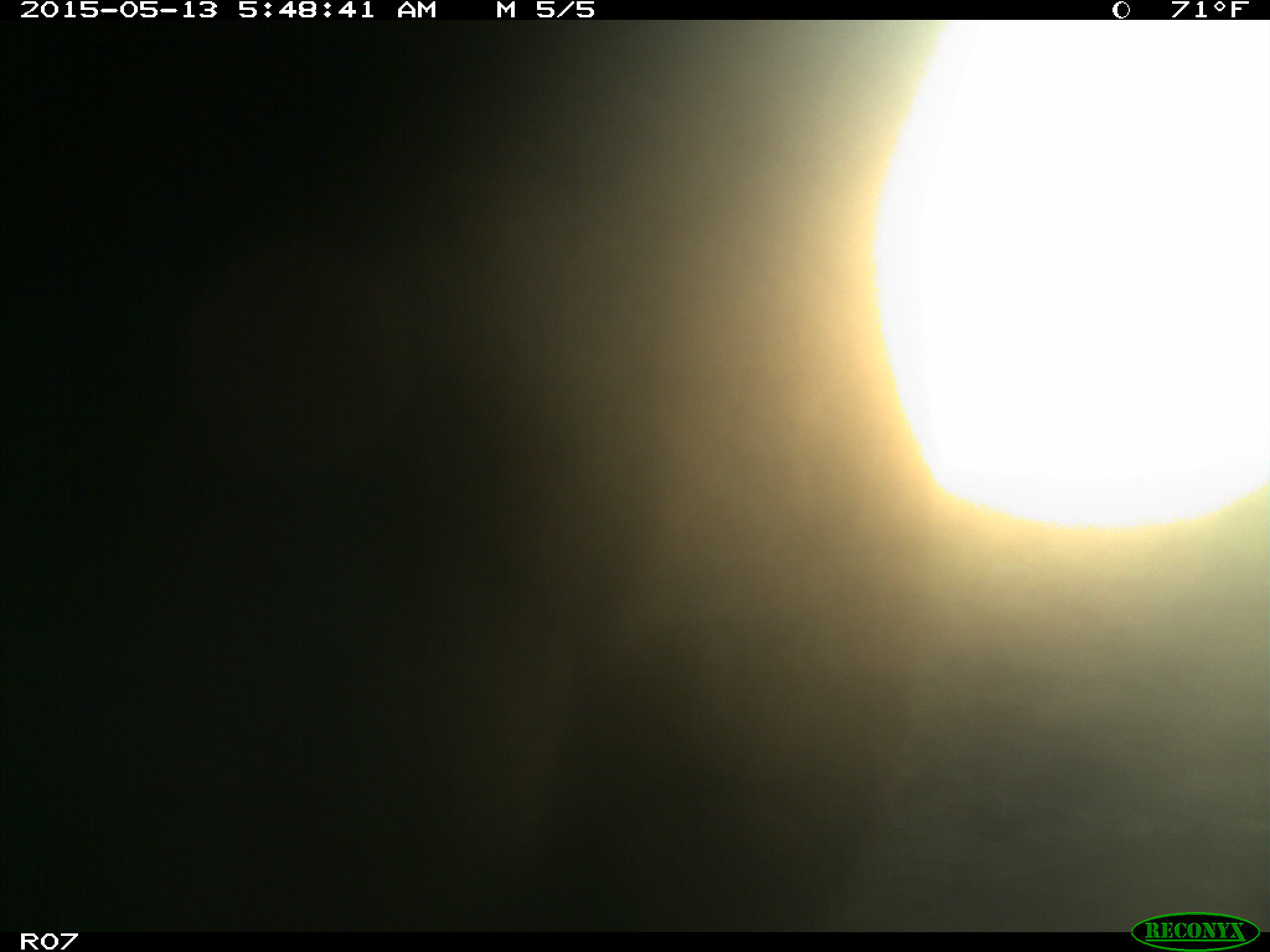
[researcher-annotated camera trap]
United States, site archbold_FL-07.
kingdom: Animalia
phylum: Chordata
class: Mammalia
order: Artiodactyla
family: Bovidae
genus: Bos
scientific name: Bos taurus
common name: domestic cow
Bos taurus (domestic cow).